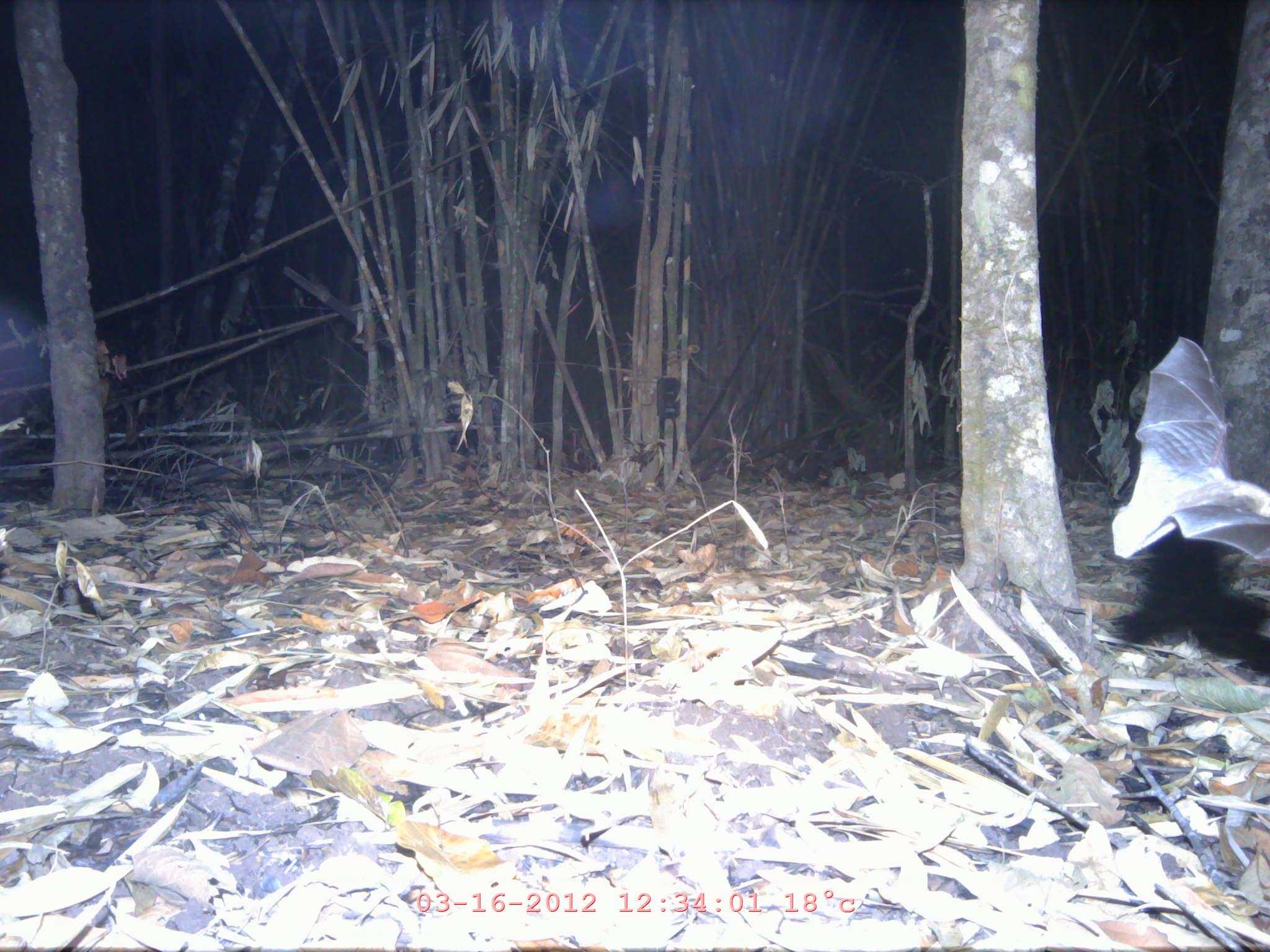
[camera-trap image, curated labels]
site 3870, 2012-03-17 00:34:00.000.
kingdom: Animalia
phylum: Chordata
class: Mammalia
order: Chiroptera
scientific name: Chiroptera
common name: bats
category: unknown bat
Unknown bat (bats) (Chiroptera), count 1.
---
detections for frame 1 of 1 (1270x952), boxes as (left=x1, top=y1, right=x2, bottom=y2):
unknown bat: (left=1112, top=337, right=1268, bottom=557)